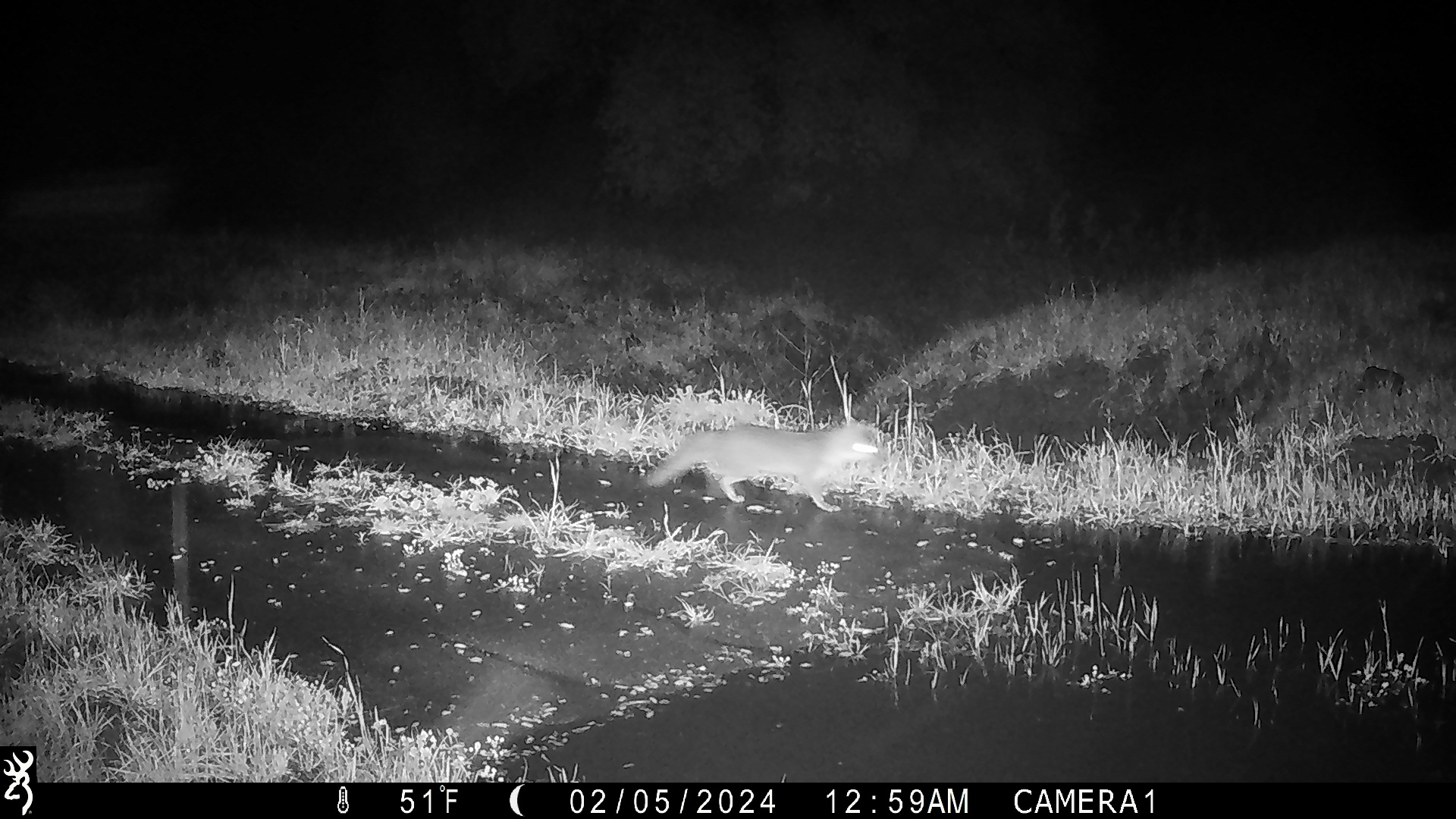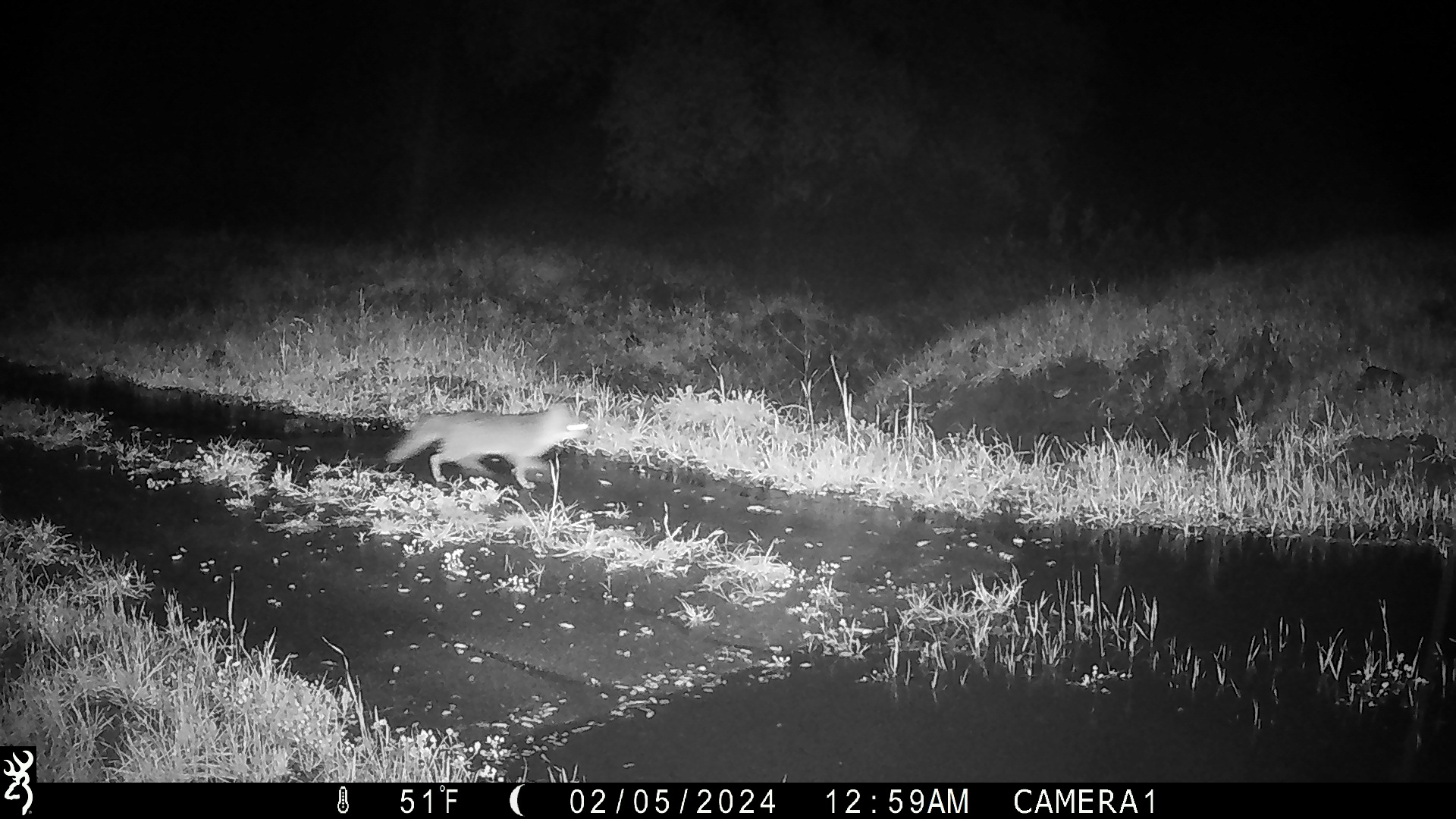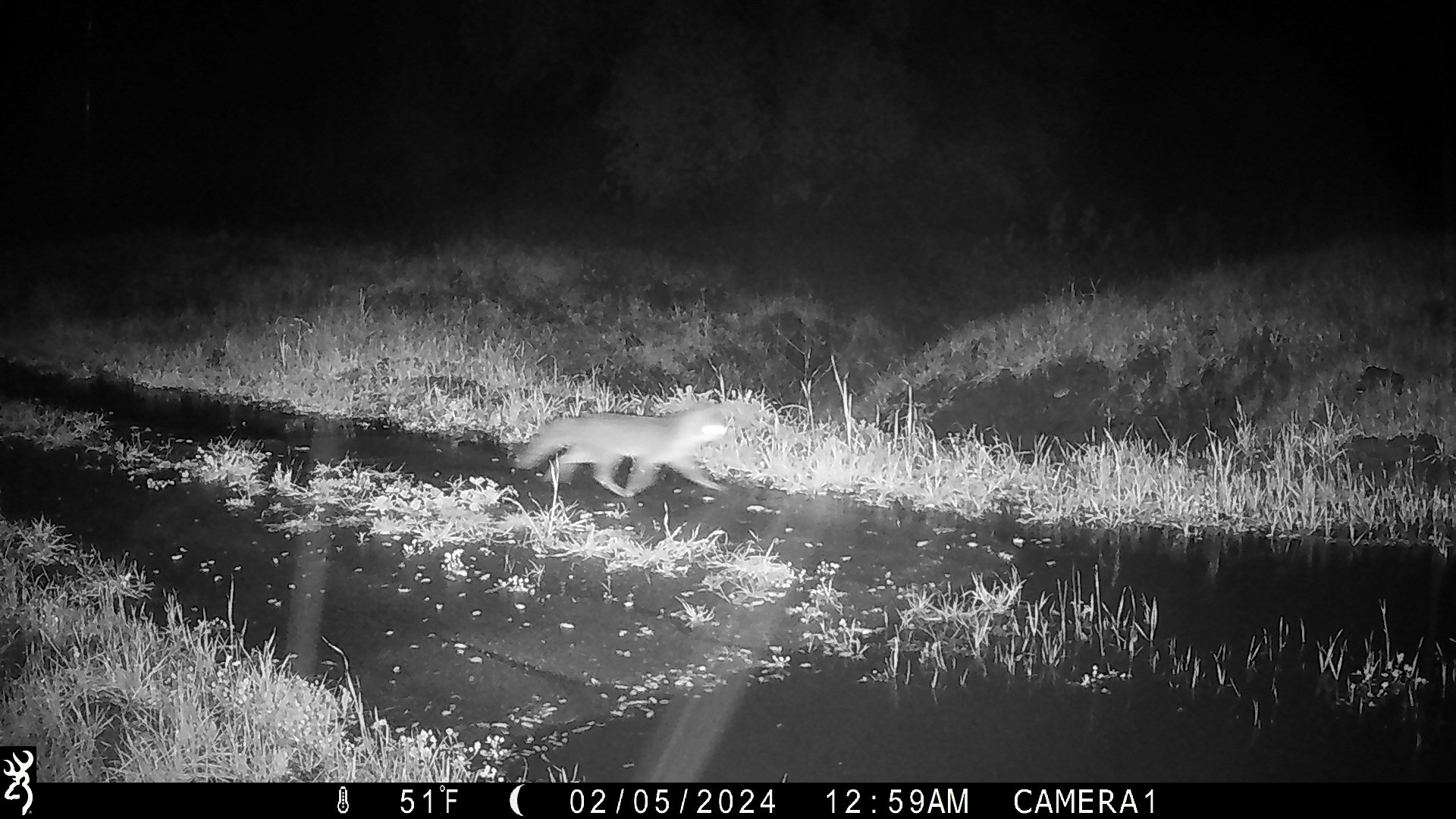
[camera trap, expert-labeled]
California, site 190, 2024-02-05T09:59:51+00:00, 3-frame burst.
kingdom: Animalia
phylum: Chordata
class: Mammalia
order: Carnivora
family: Canidae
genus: Urocyon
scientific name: Urocyon cinereoargenteus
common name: gray fox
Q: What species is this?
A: Gray fox (Urocyon cinereoargenteus).